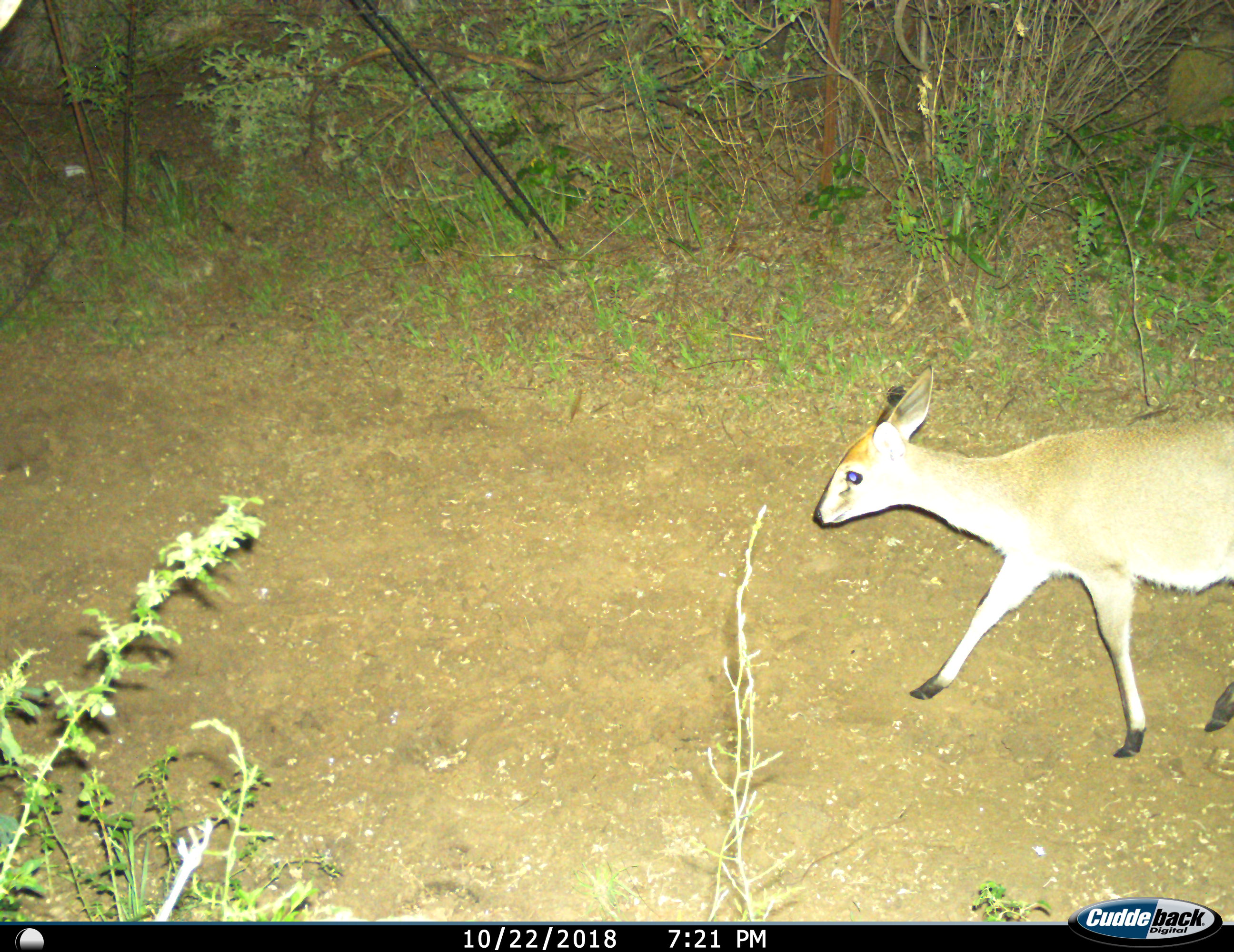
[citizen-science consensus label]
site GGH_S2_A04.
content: unidentified animal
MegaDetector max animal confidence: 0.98